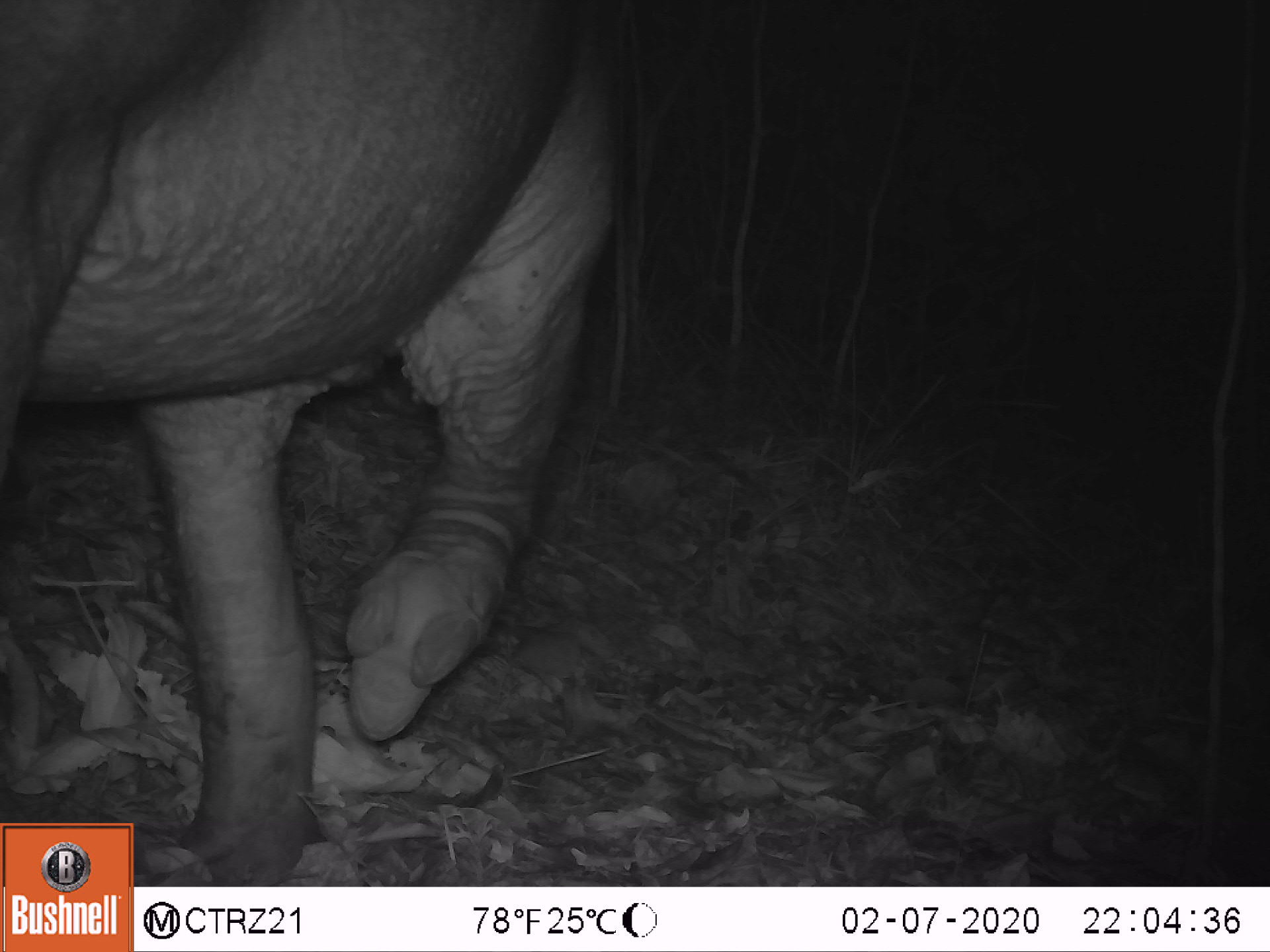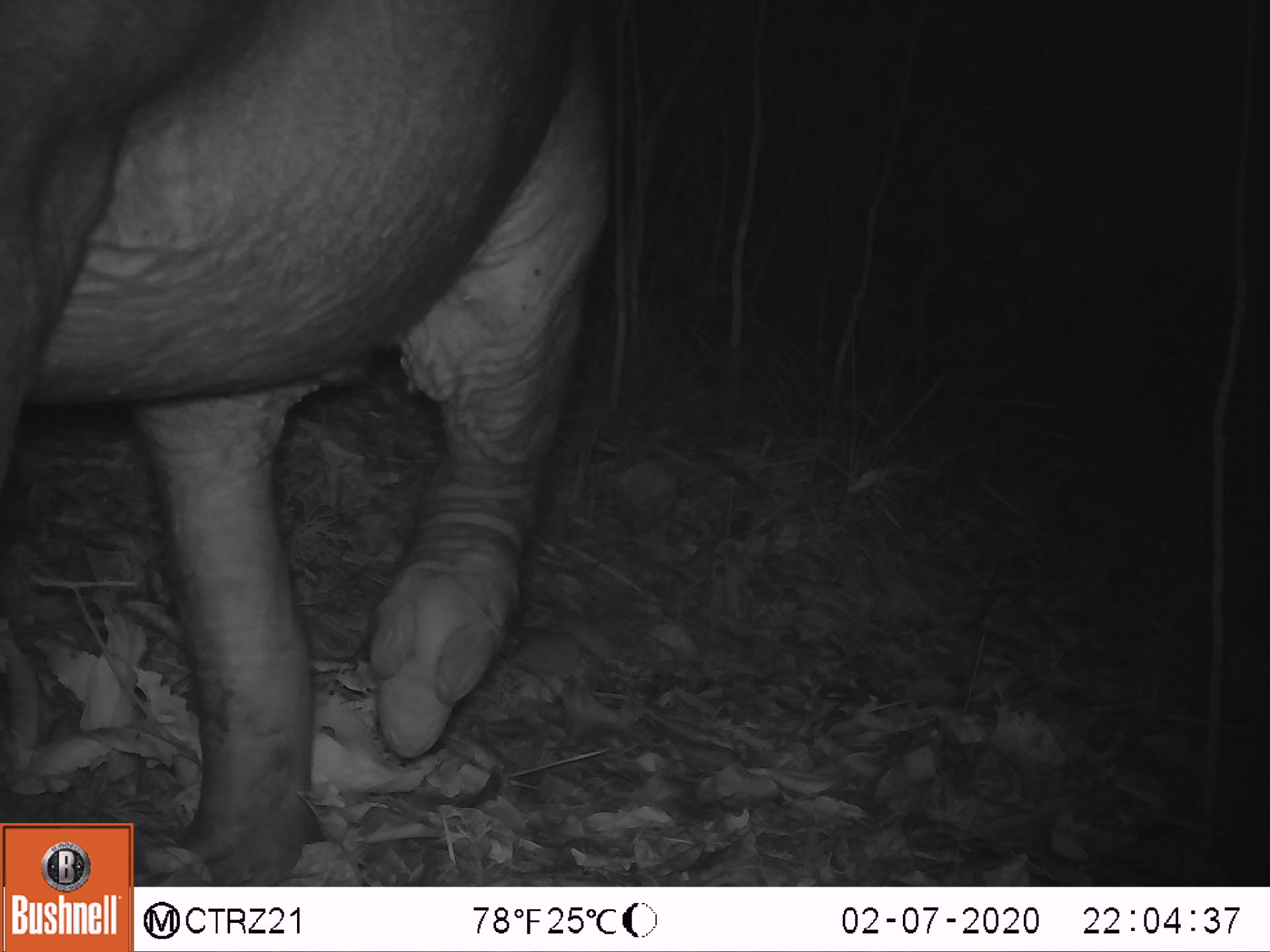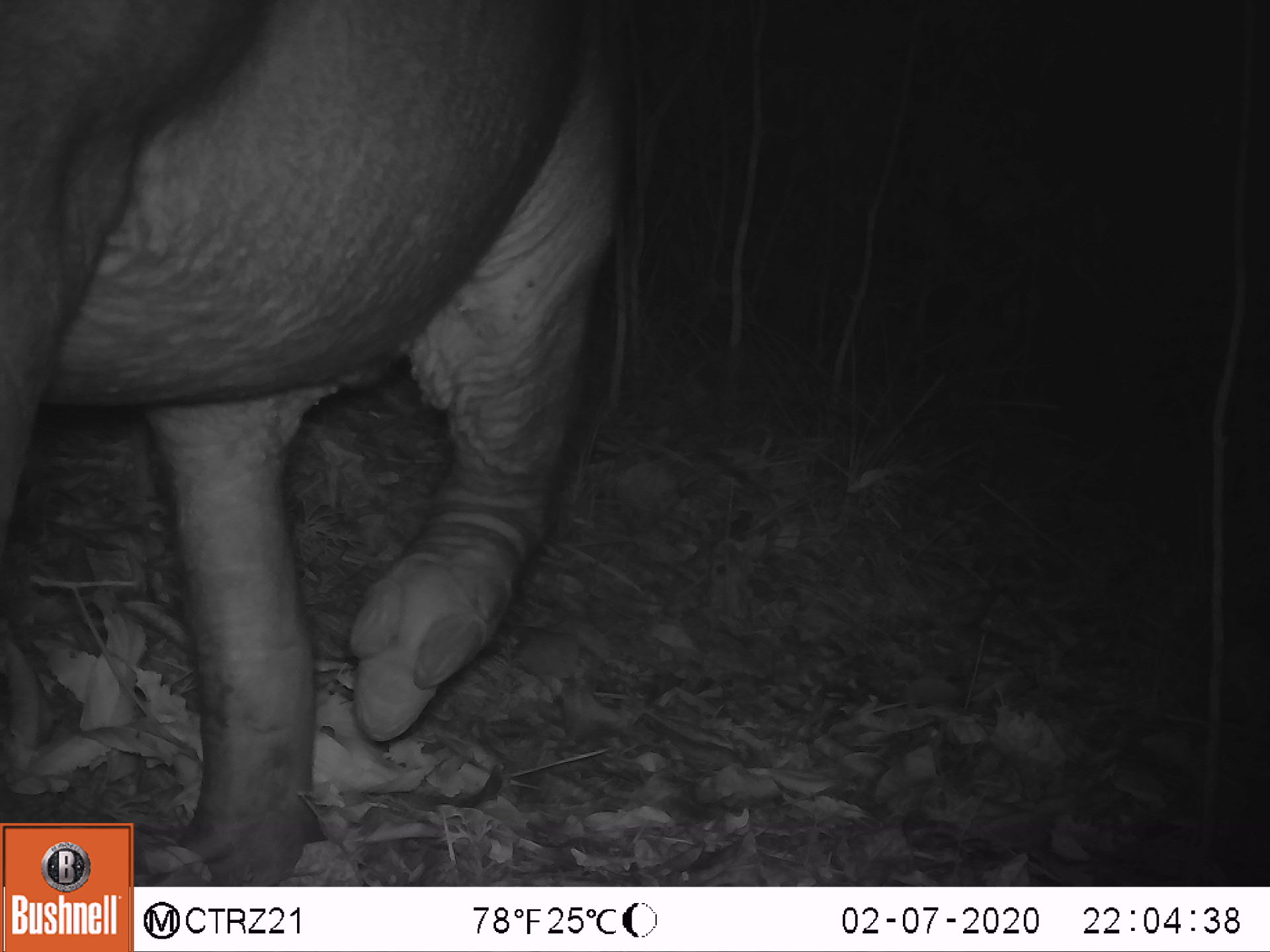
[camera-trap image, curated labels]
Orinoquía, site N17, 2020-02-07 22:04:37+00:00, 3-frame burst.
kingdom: Animalia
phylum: Chordata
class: Mammalia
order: Perissodactyla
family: Tapiridae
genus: Tapirus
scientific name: Tapirus terrestris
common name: lowland tapir